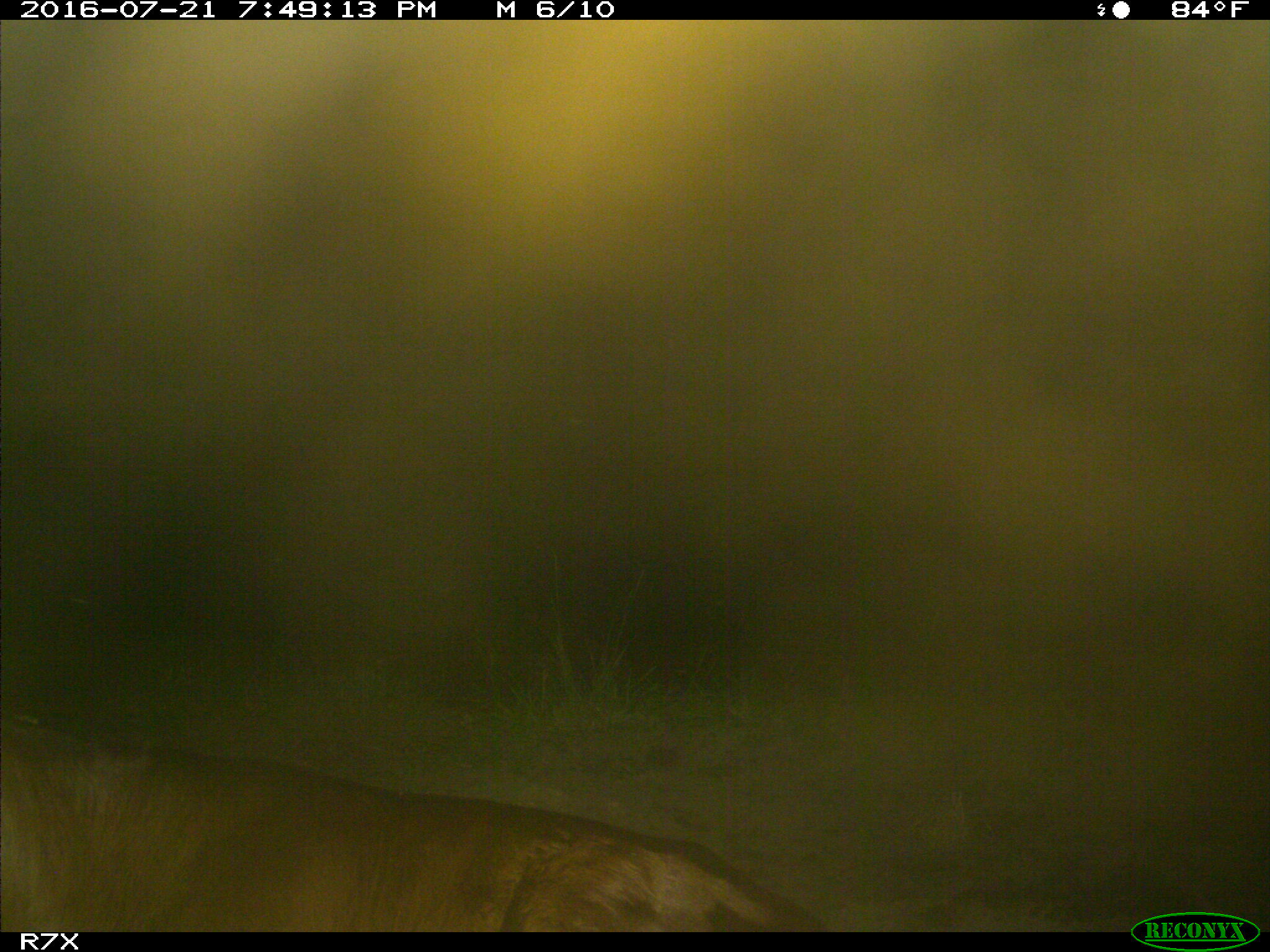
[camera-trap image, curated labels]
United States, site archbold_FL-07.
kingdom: Animalia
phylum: Chordata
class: Mammalia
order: Artiodactyla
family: Bovidae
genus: Bos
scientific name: Bos taurus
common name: domestic cow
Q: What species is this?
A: Bos taurus (domestic cow).